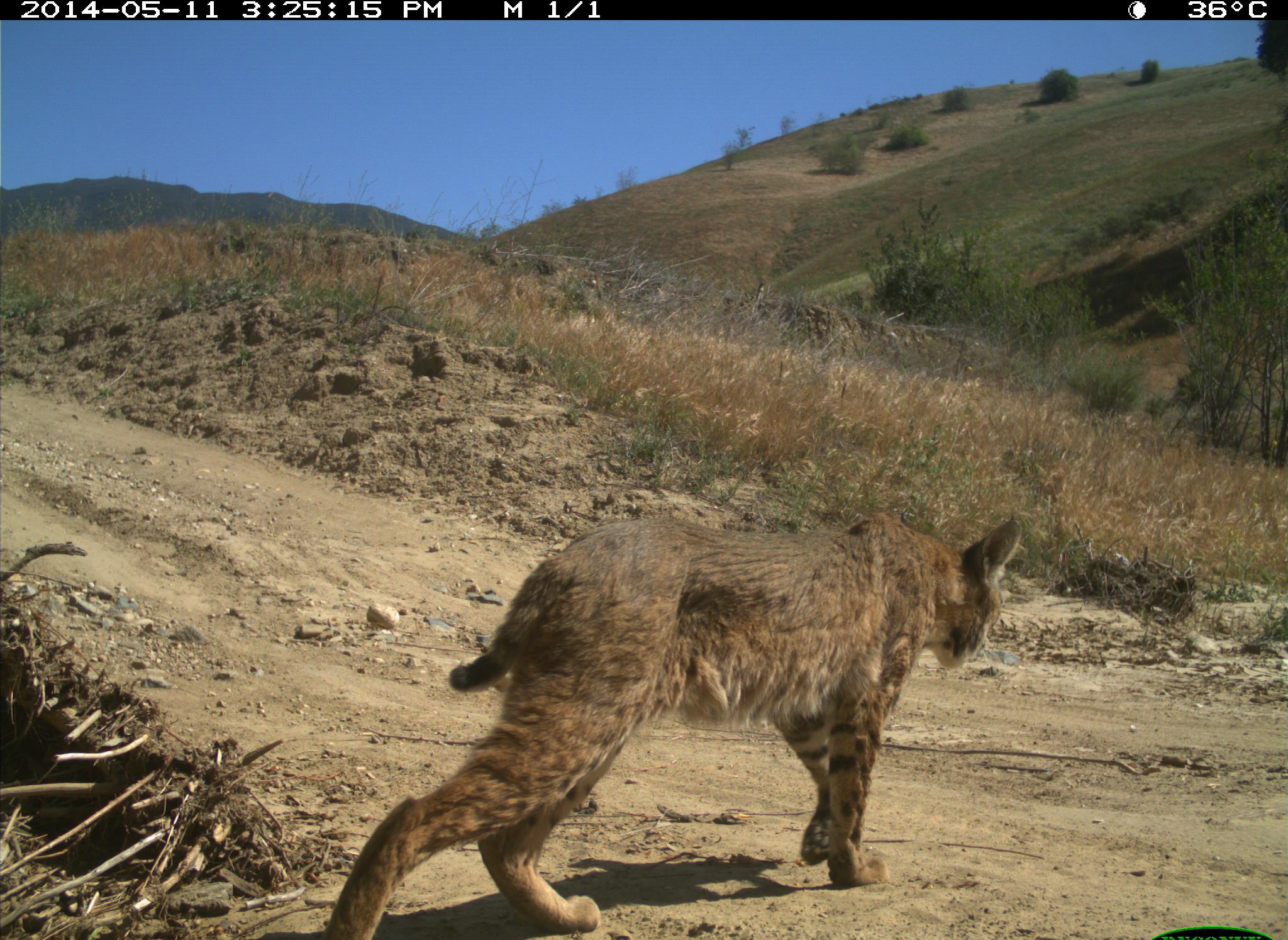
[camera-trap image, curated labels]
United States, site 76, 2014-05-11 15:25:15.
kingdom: Animalia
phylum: Chordata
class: Mammalia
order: Carnivora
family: Felidae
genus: Lynx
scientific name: Lynx rufus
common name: bobcat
Bobcat (Lynx rufus).